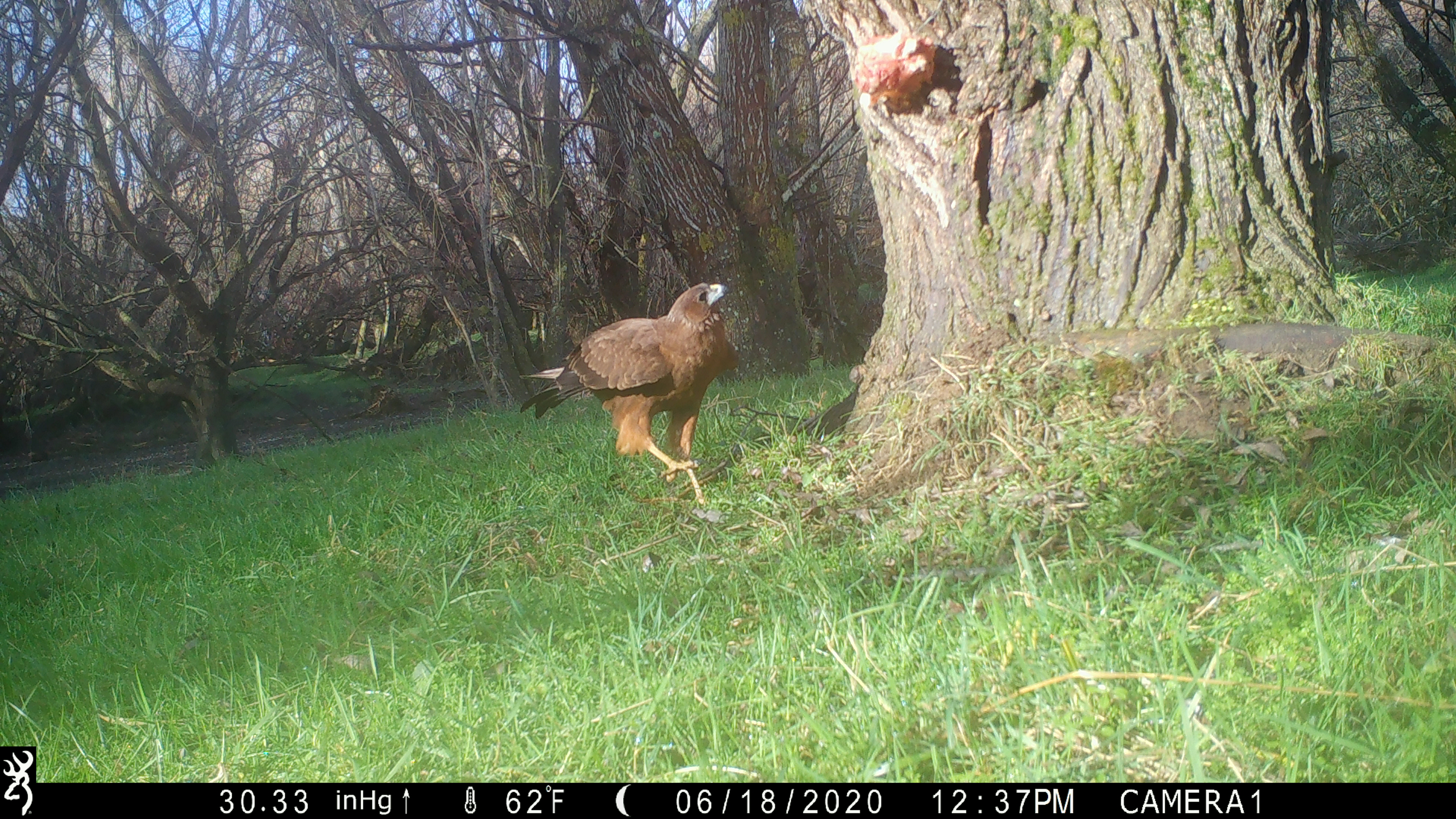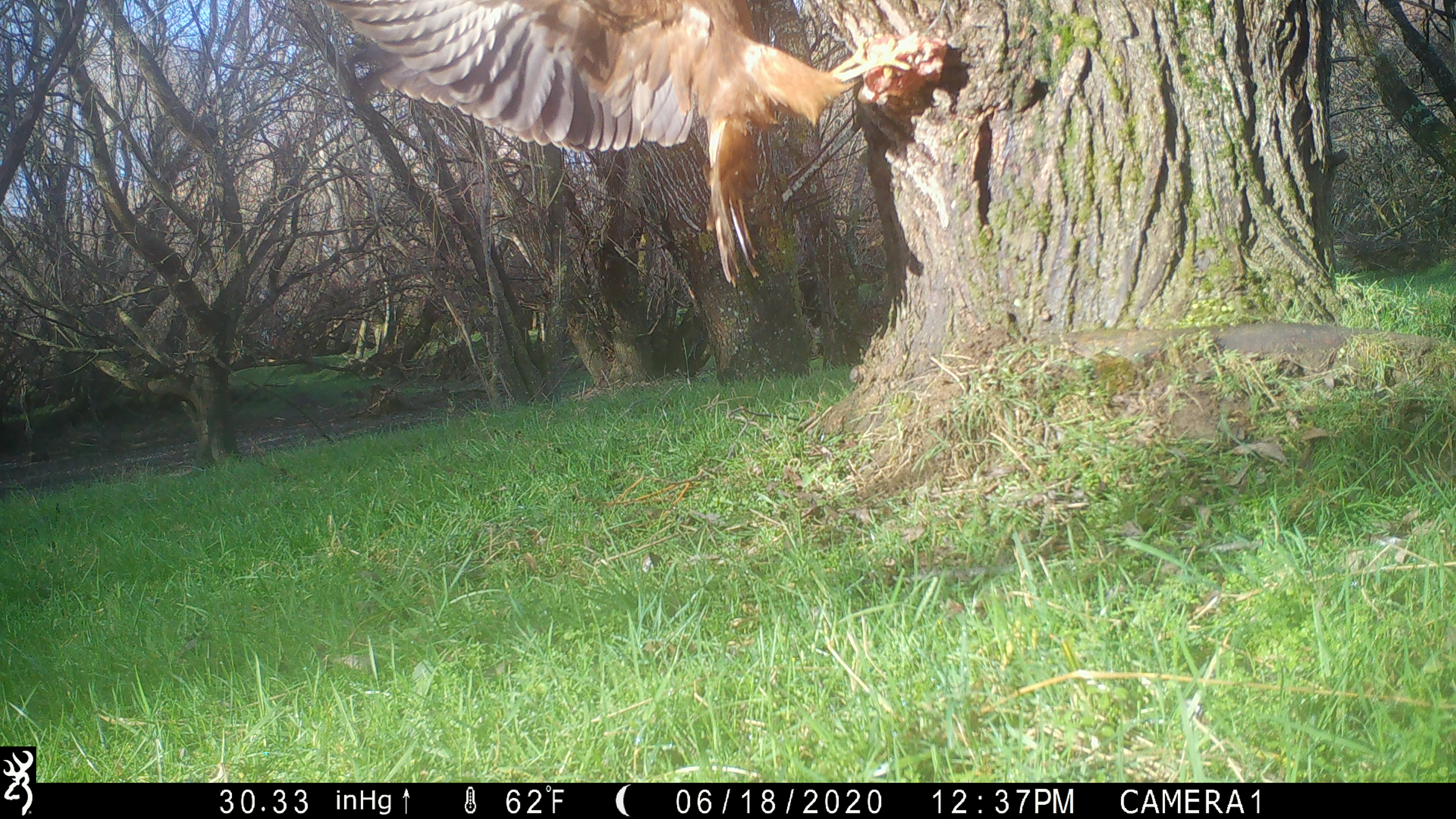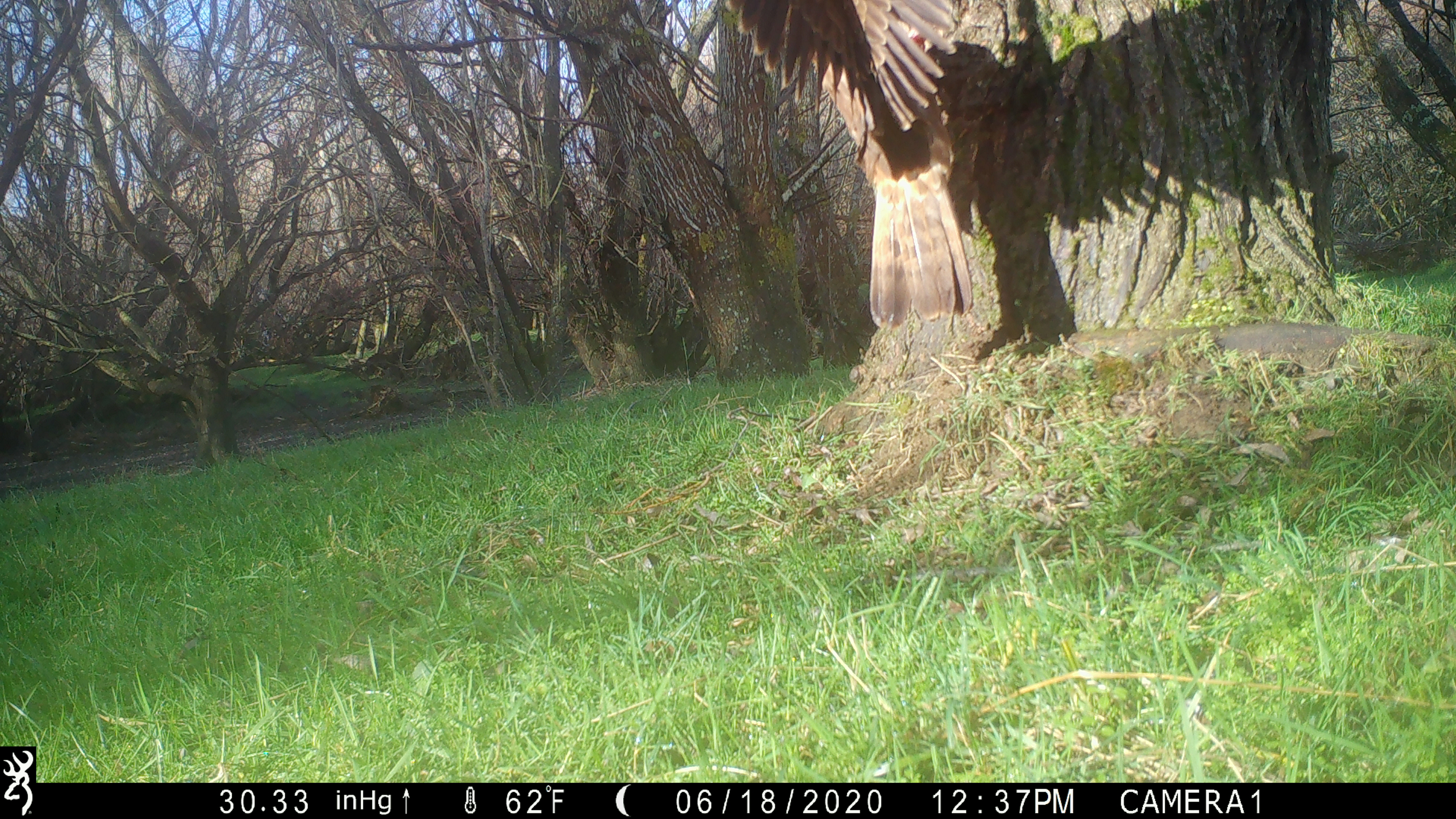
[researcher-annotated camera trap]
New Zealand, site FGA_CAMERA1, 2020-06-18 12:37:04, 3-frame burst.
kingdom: Animalia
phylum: Chordata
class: Aves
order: Accipitriformes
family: Accipitridae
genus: Circus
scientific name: Circus approximans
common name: swamp harrier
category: harrier